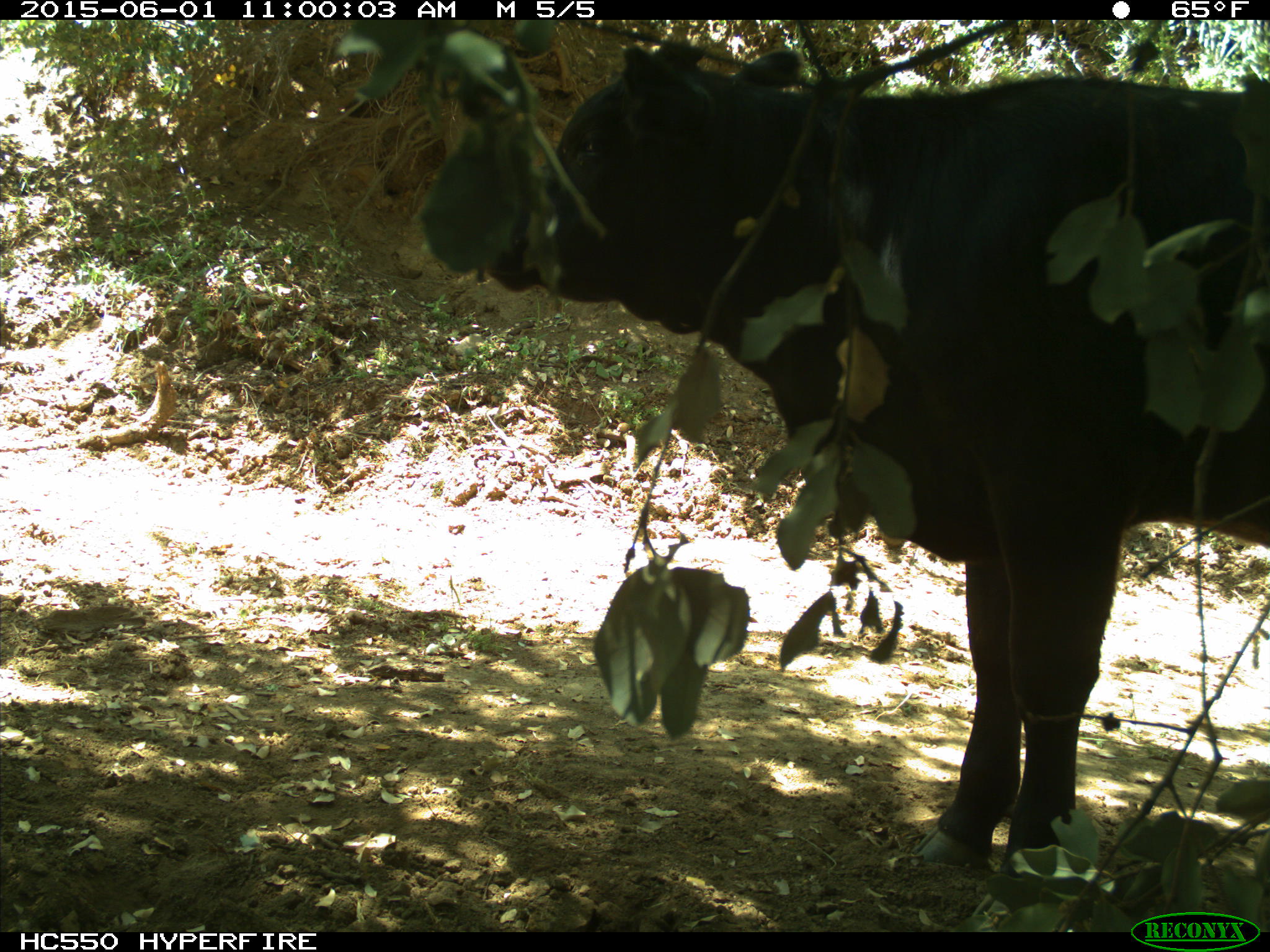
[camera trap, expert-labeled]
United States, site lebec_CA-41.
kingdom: Animalia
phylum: Chordata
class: Mammalia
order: Artiodactyla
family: Bovidae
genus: Bos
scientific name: Bos taurus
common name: domestic cow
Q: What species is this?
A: Bos taurus (domestic cow).